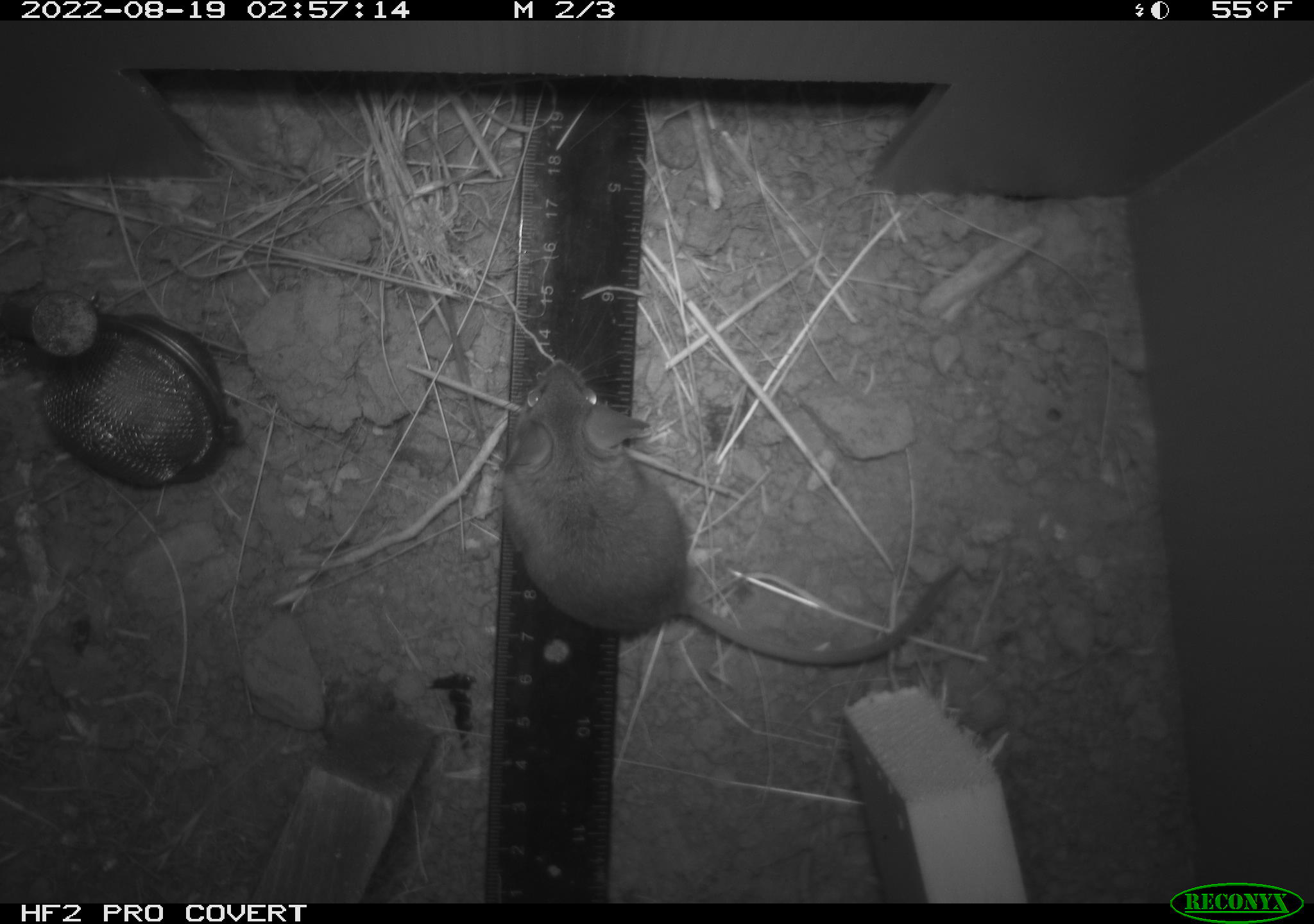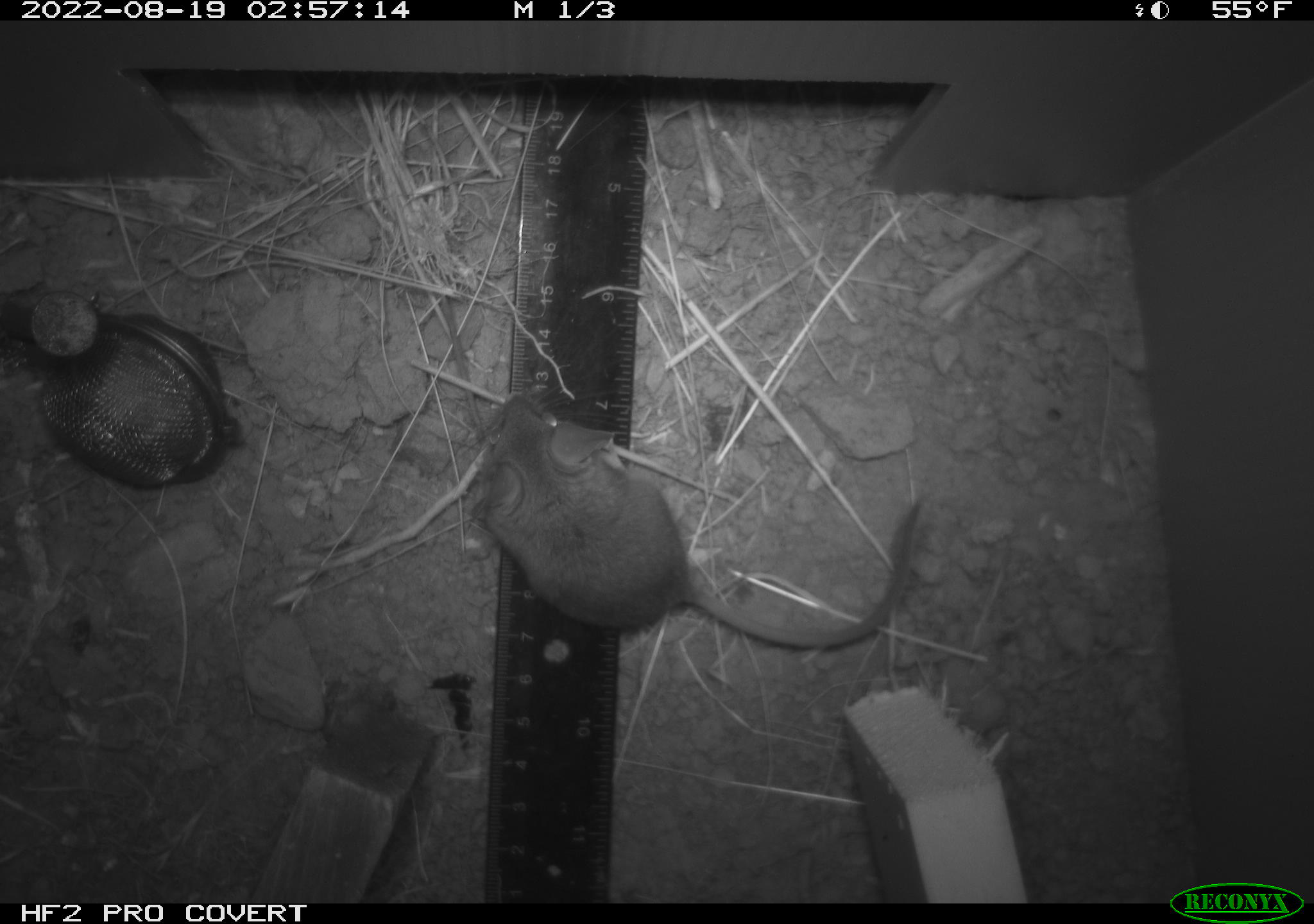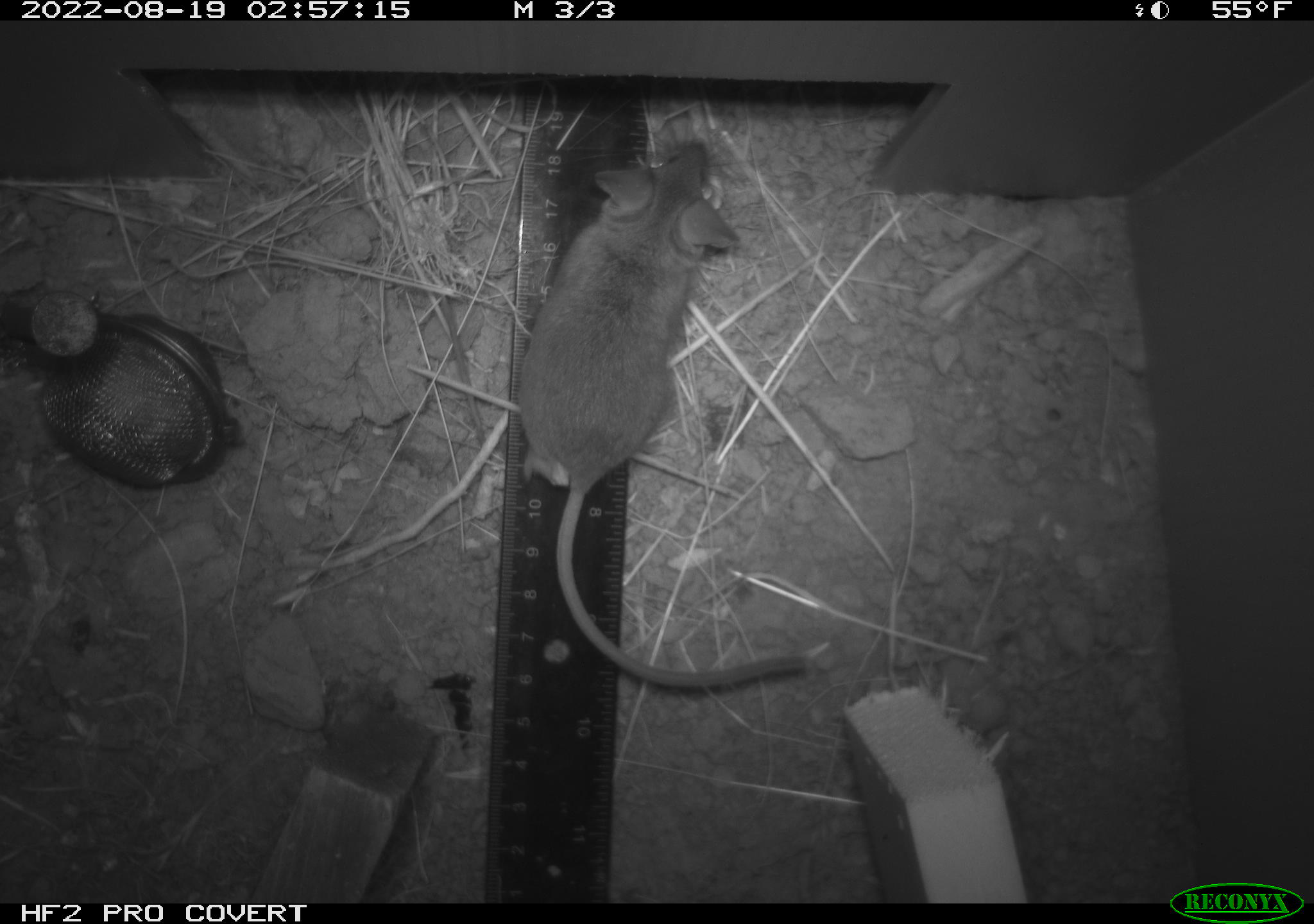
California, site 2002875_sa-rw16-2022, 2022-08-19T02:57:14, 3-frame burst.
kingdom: Animalia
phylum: Chordata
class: Mammalia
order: Rodentia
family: Cricetidae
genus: Neotoma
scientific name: Neotoma fuscipes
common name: dusky-footed woodrat